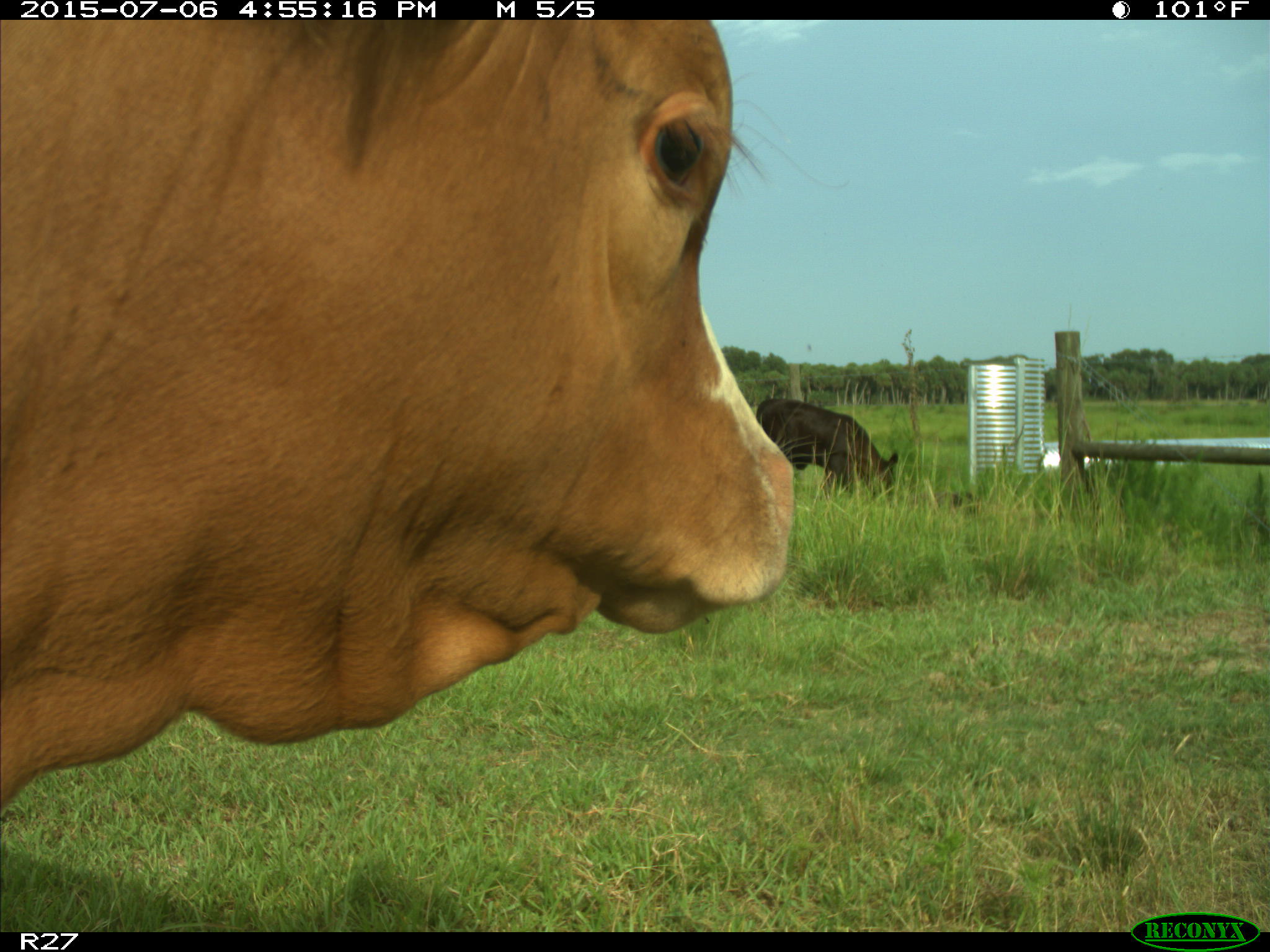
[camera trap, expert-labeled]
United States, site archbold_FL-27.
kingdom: Animalia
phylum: Chordata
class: Mammalia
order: Artiodactyla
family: Bovidae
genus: Bos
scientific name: Bos taurus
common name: domestic cow